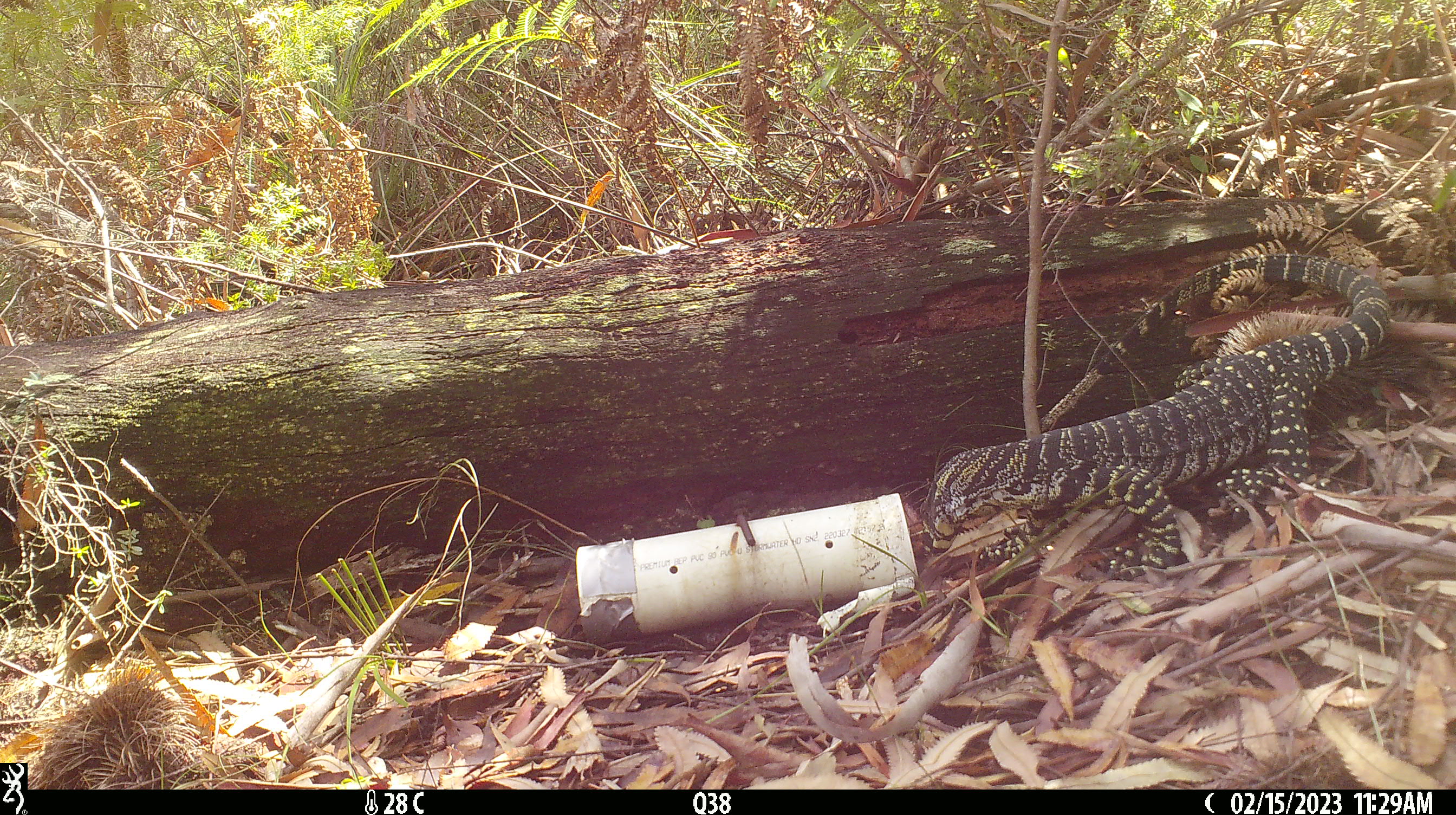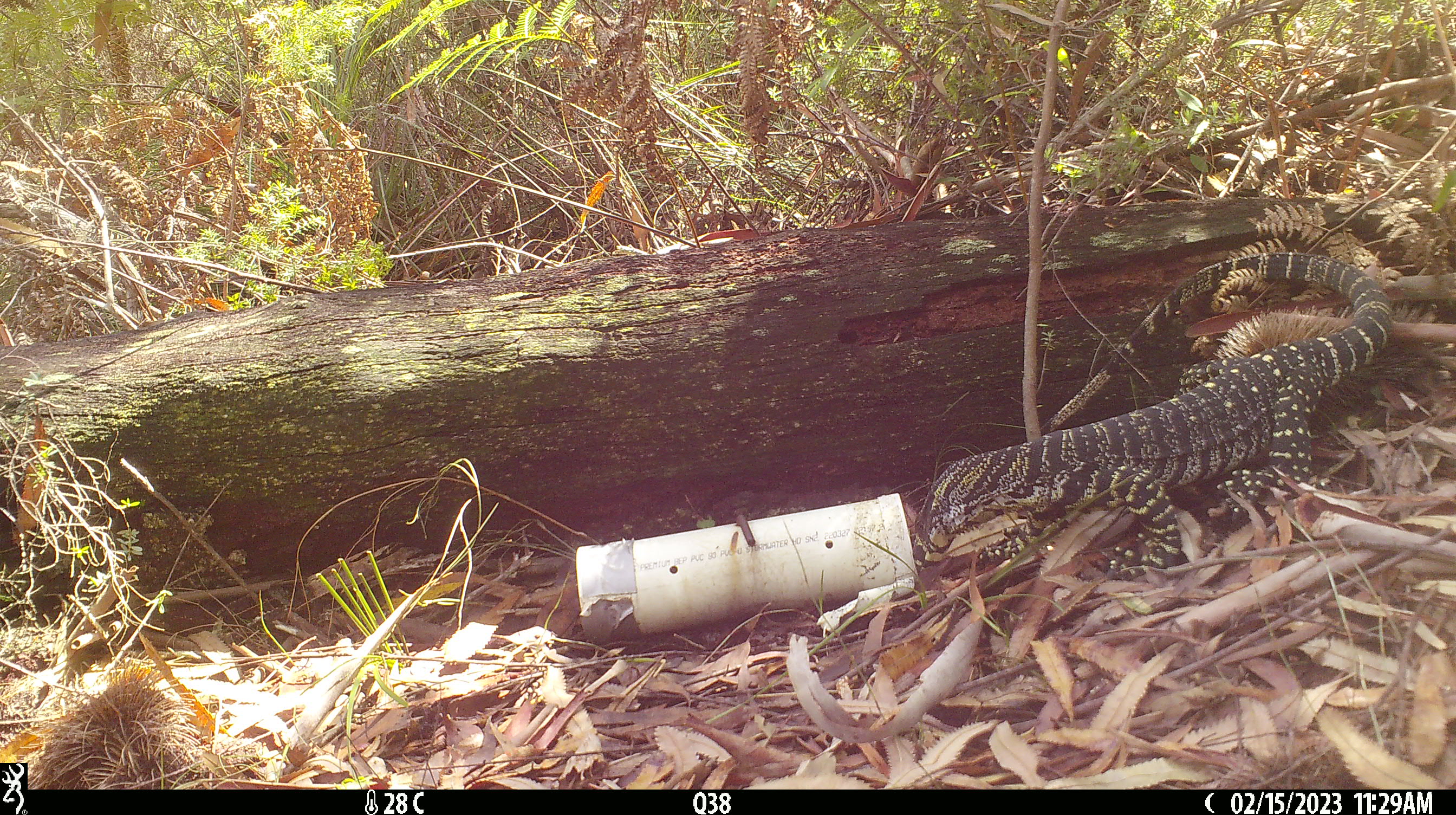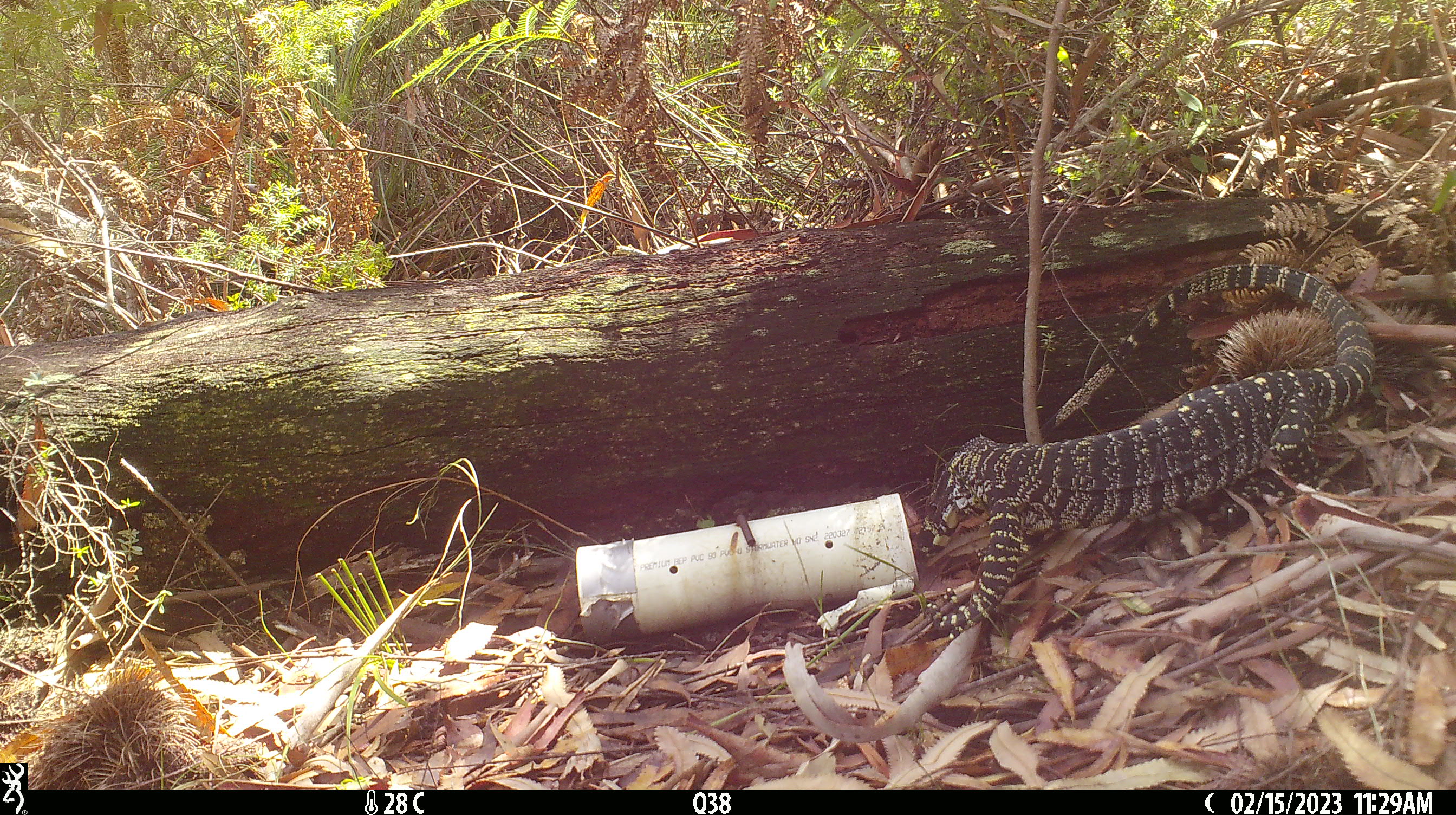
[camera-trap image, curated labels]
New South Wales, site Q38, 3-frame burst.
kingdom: Animalia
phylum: Chordata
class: Reptilia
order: Squamata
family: Varanidae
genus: Varanus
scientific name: Varanus varius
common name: lace monitor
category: goanna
Goanna (lace monitor) (Varanus varius).